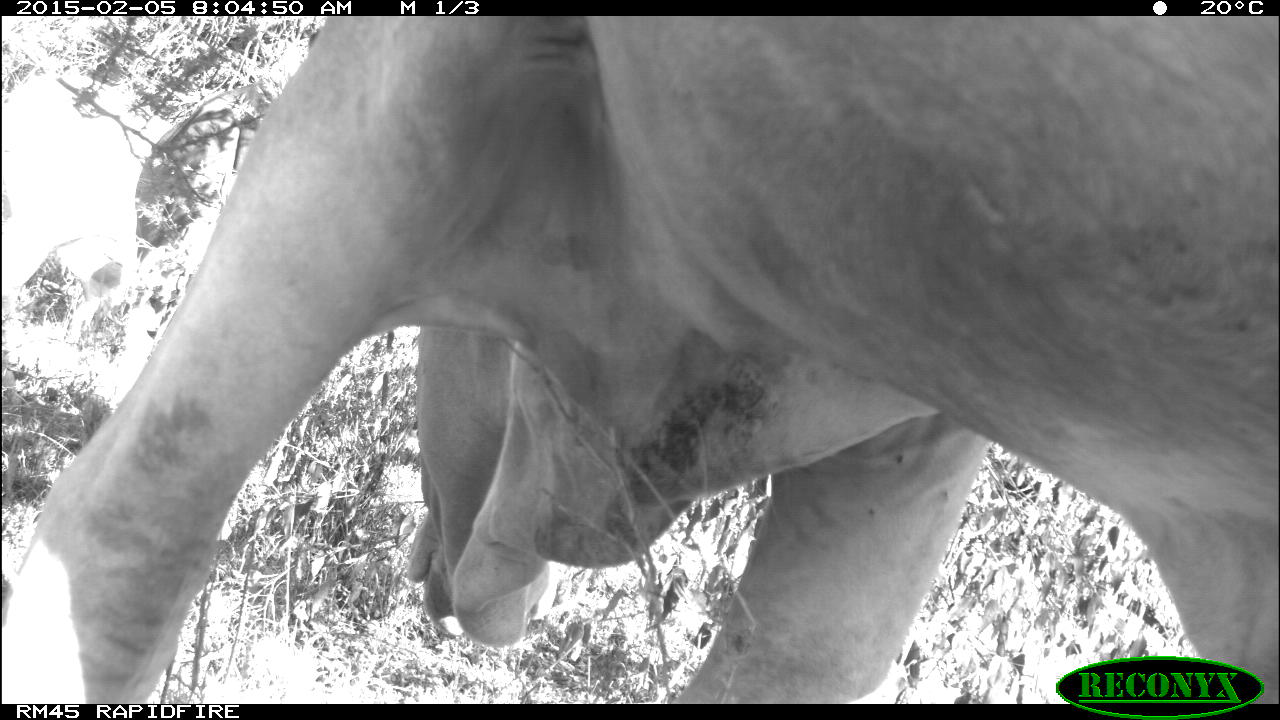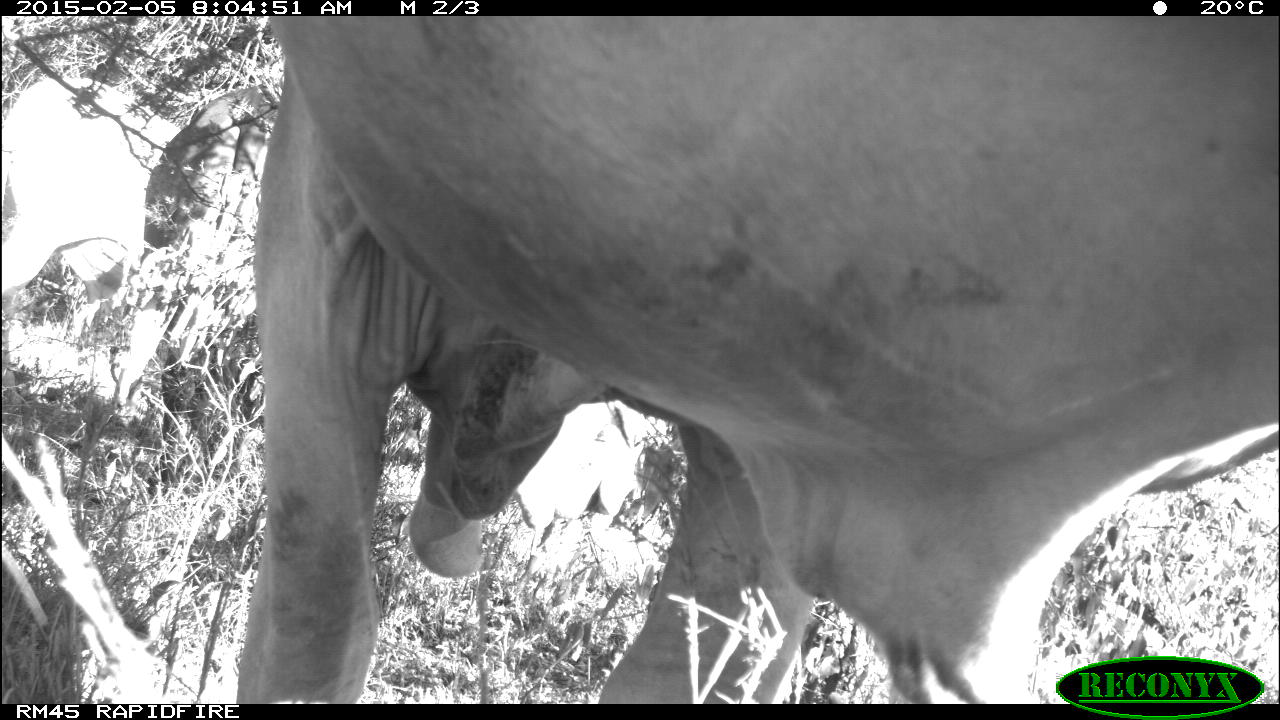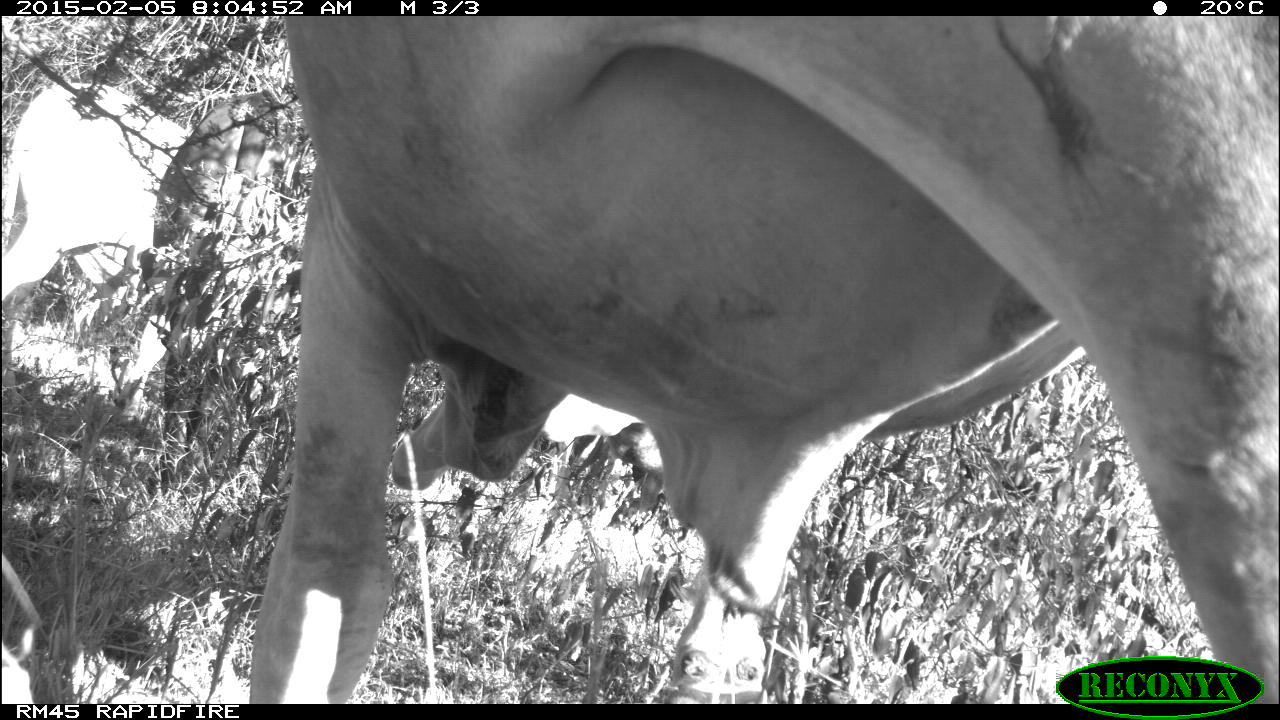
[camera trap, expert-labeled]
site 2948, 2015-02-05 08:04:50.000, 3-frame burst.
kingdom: Animalia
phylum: Chordata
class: Mammalia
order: Artiodactyla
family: Bovidae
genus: Bos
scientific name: Bos taurus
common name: domestic cattle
Bos taurus (domestic cattle), count 3.